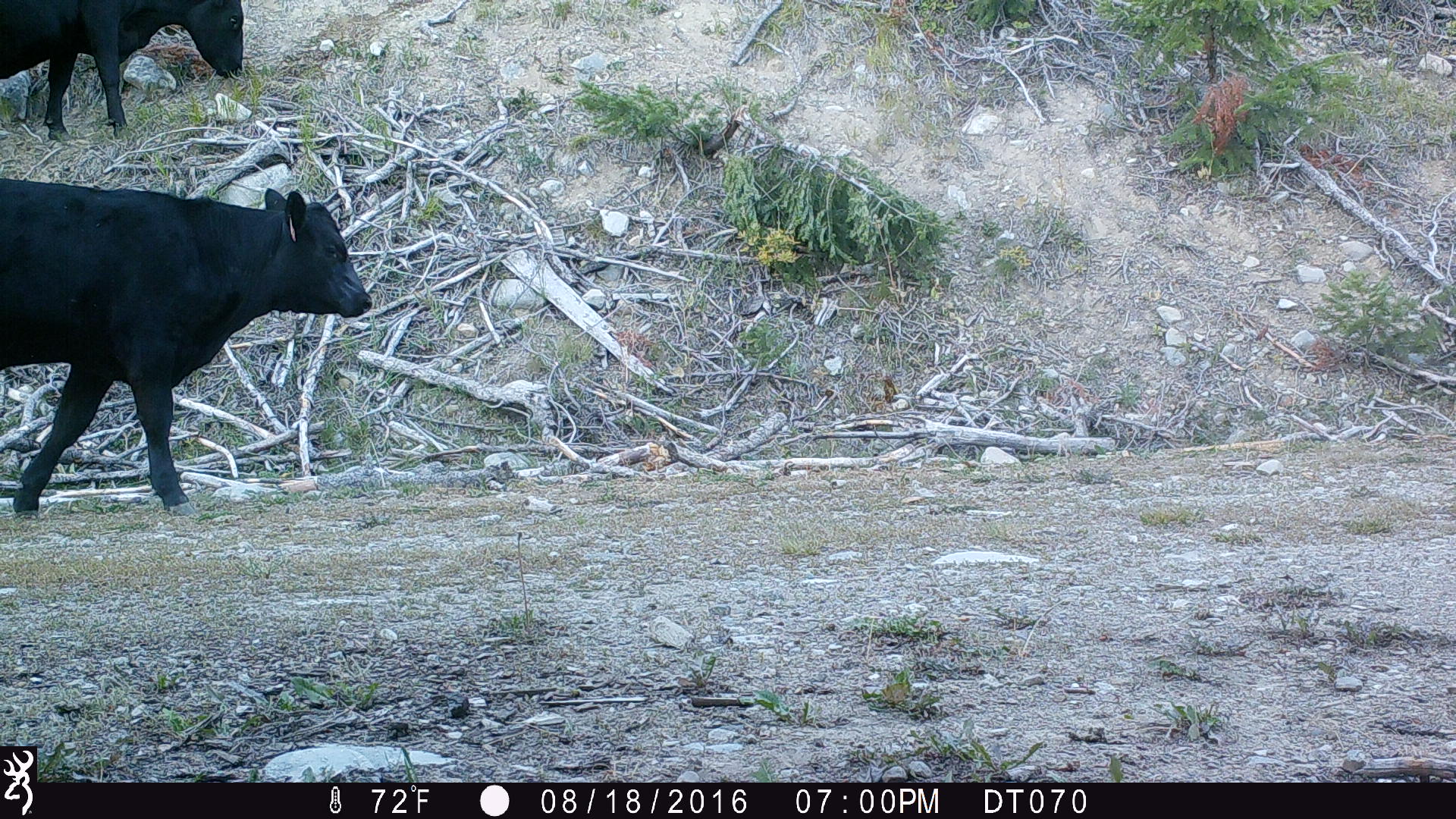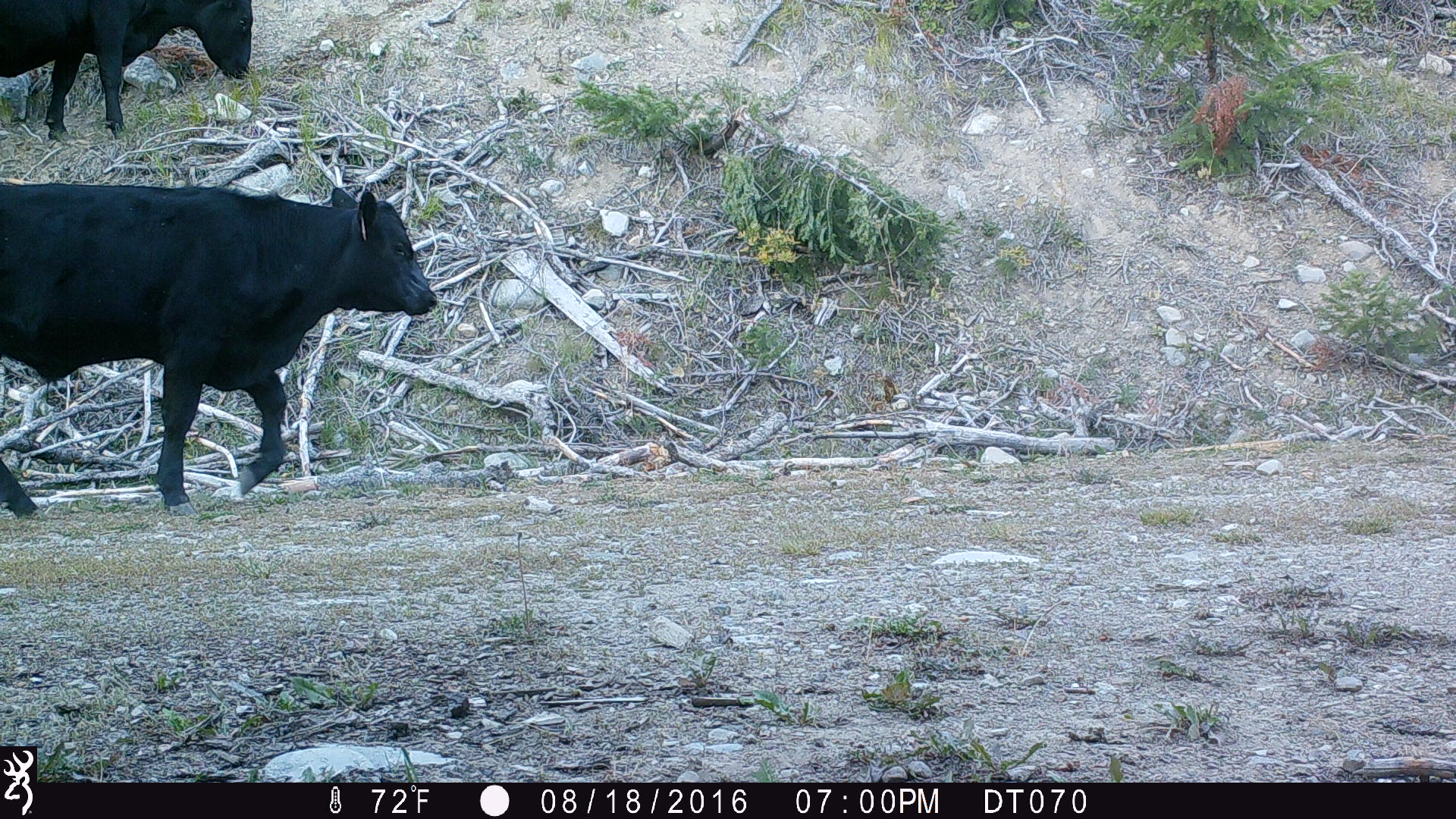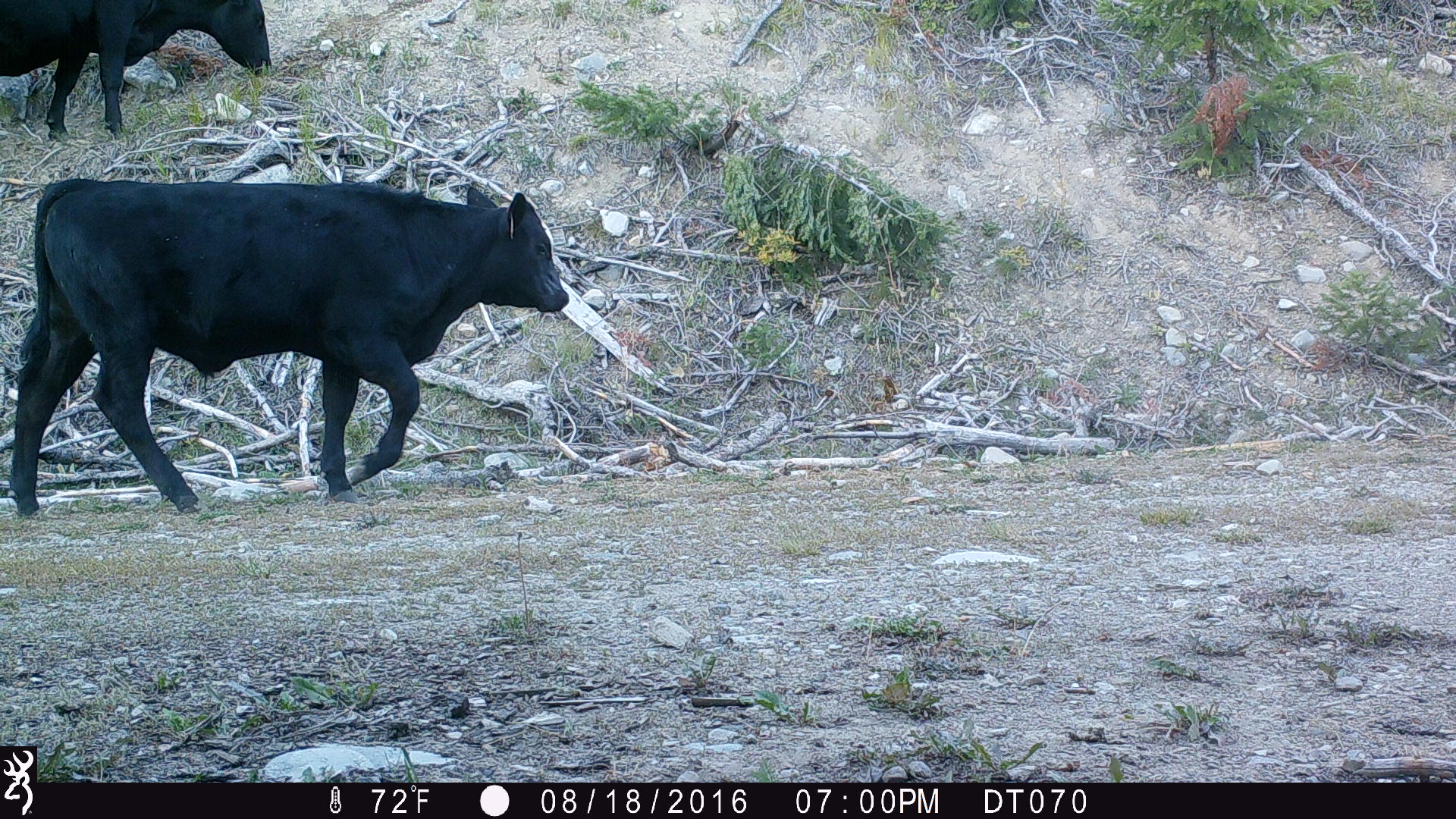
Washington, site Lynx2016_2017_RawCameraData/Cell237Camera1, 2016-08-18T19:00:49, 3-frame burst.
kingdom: Animalia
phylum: Chordata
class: Mammalia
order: Artiodactyla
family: Bovidae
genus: Bos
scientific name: Bos taurus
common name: domestic cattle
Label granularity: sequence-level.